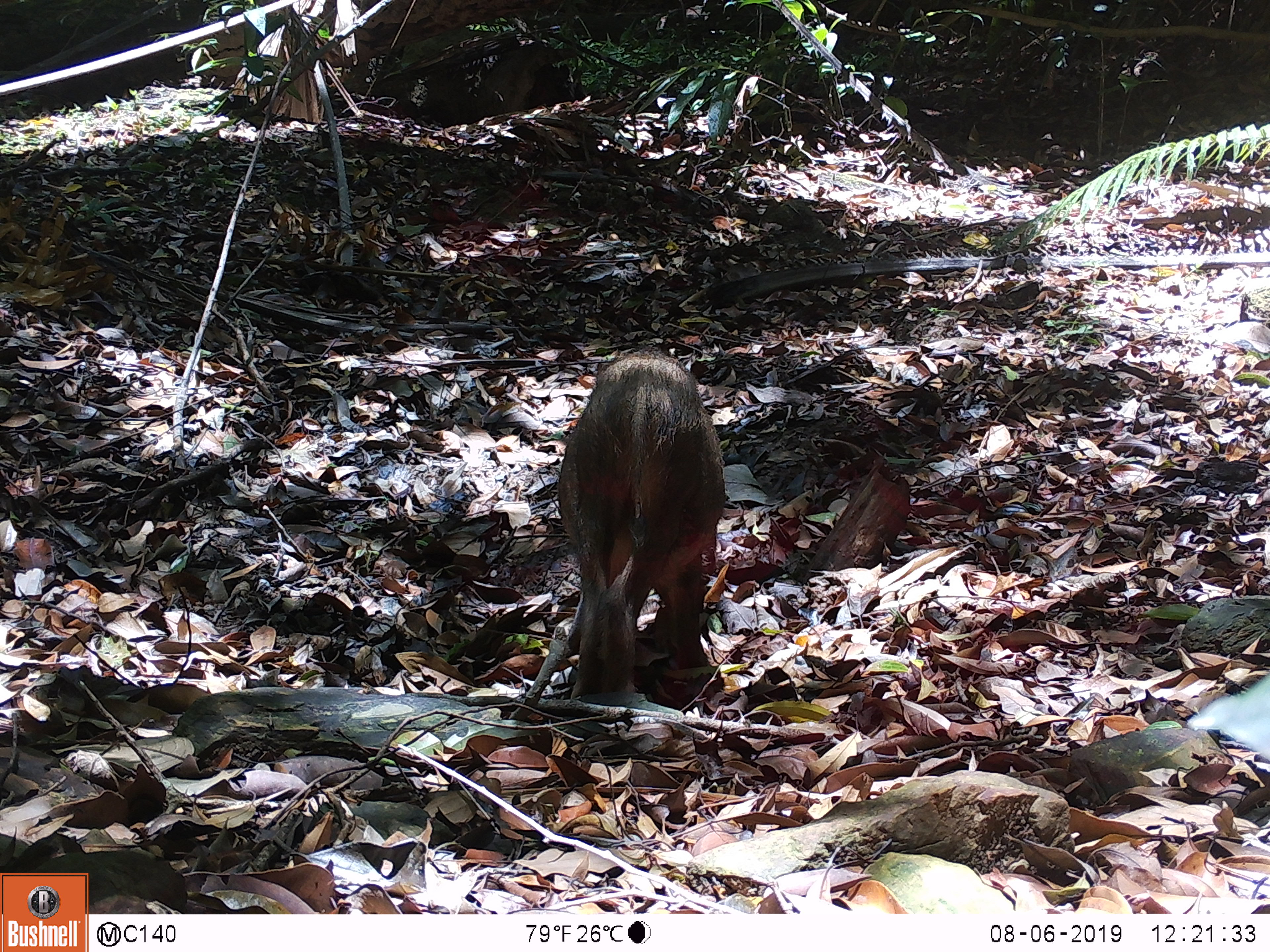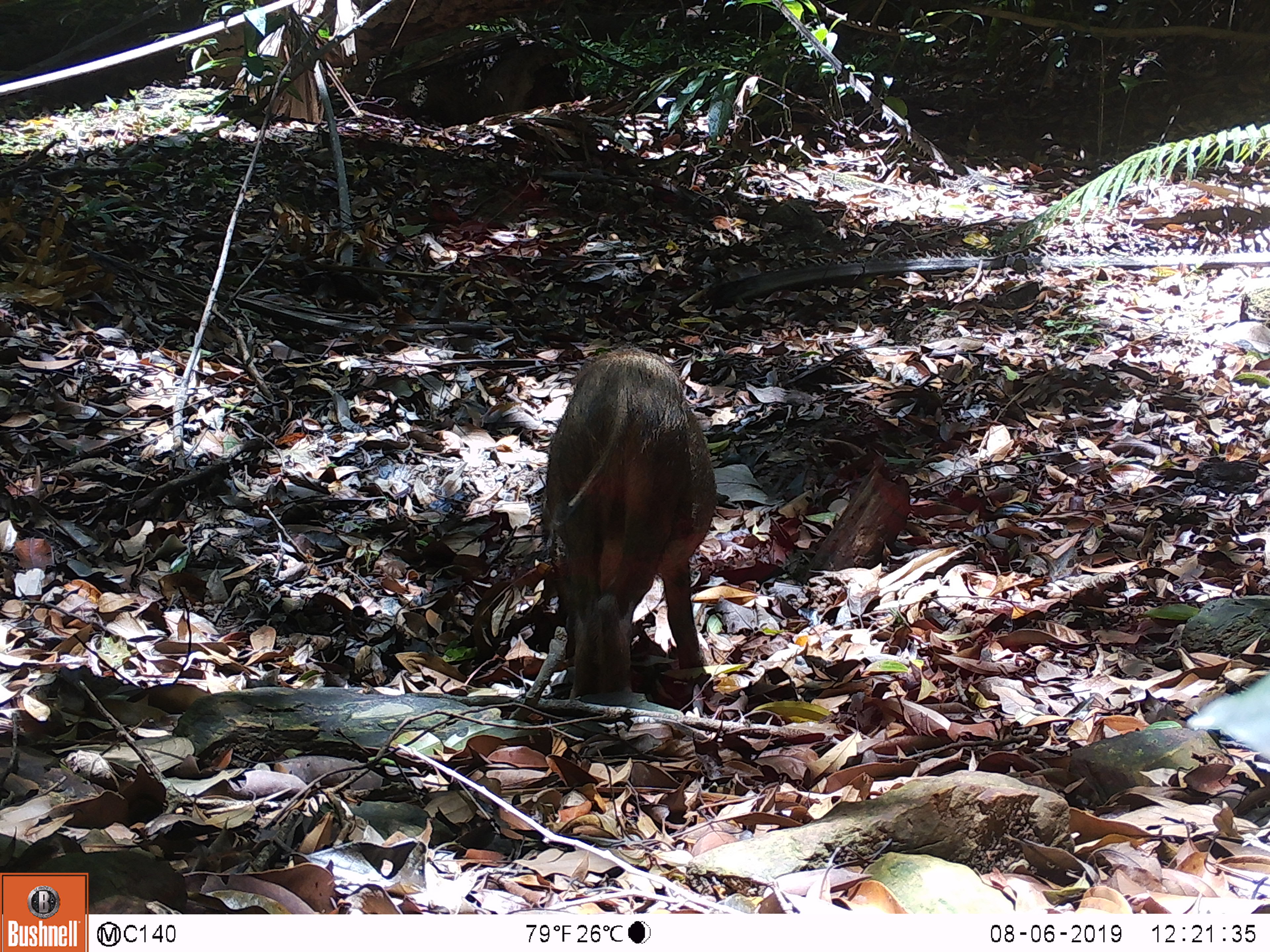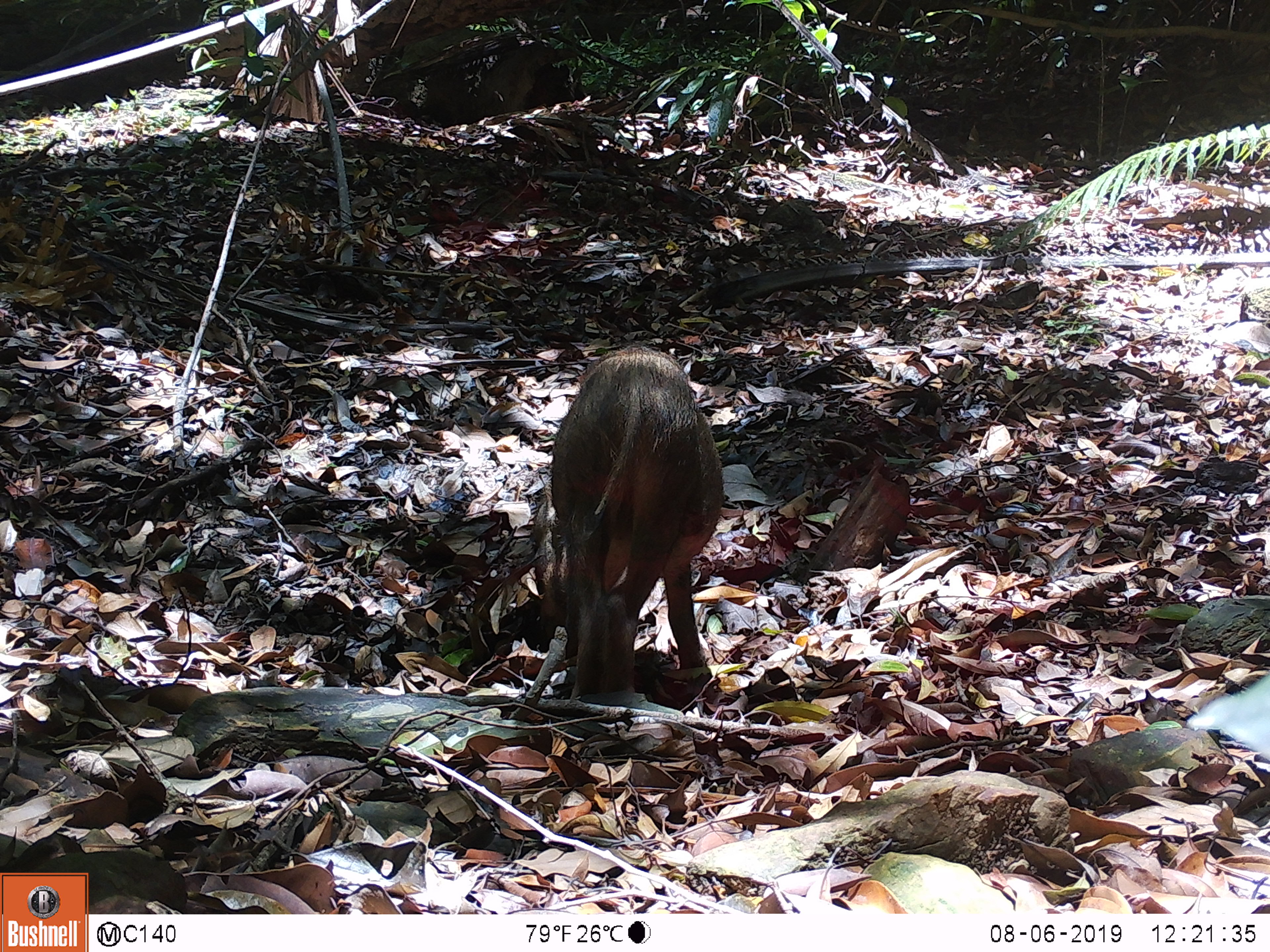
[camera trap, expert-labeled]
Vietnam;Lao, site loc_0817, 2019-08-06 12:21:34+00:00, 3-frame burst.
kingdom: Animalia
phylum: Chordata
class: Mammalia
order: Artiodactyla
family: Suidae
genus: Sus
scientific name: Sus scrofa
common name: eurasian wild pig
Eurasian wild pig (Sus scrofa). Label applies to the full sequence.